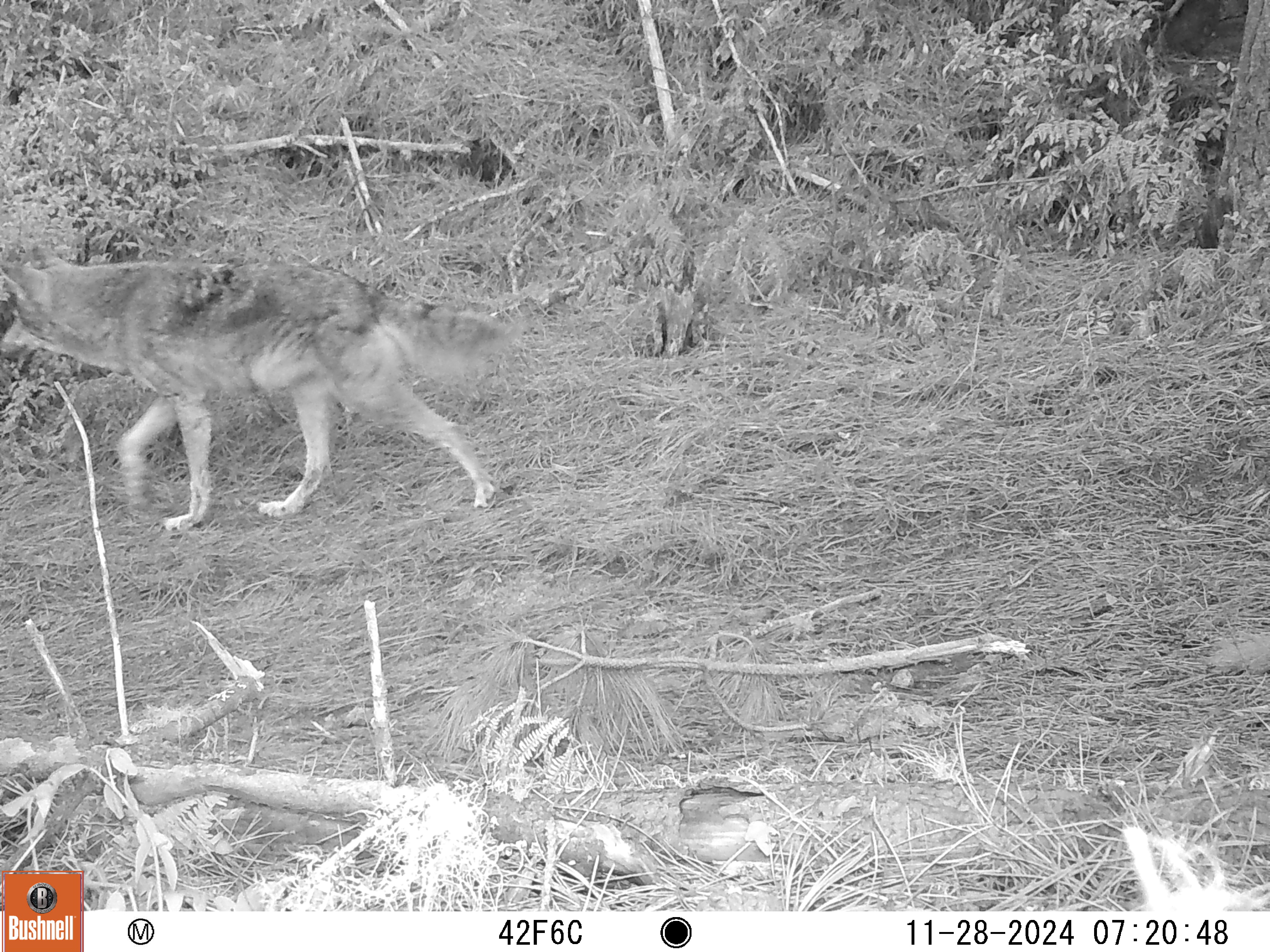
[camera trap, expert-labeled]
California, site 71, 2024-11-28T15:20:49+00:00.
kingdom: Animalia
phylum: Chordata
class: Mammalia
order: Carnivora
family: Canidae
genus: Canis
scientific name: Canis latrans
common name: coyote